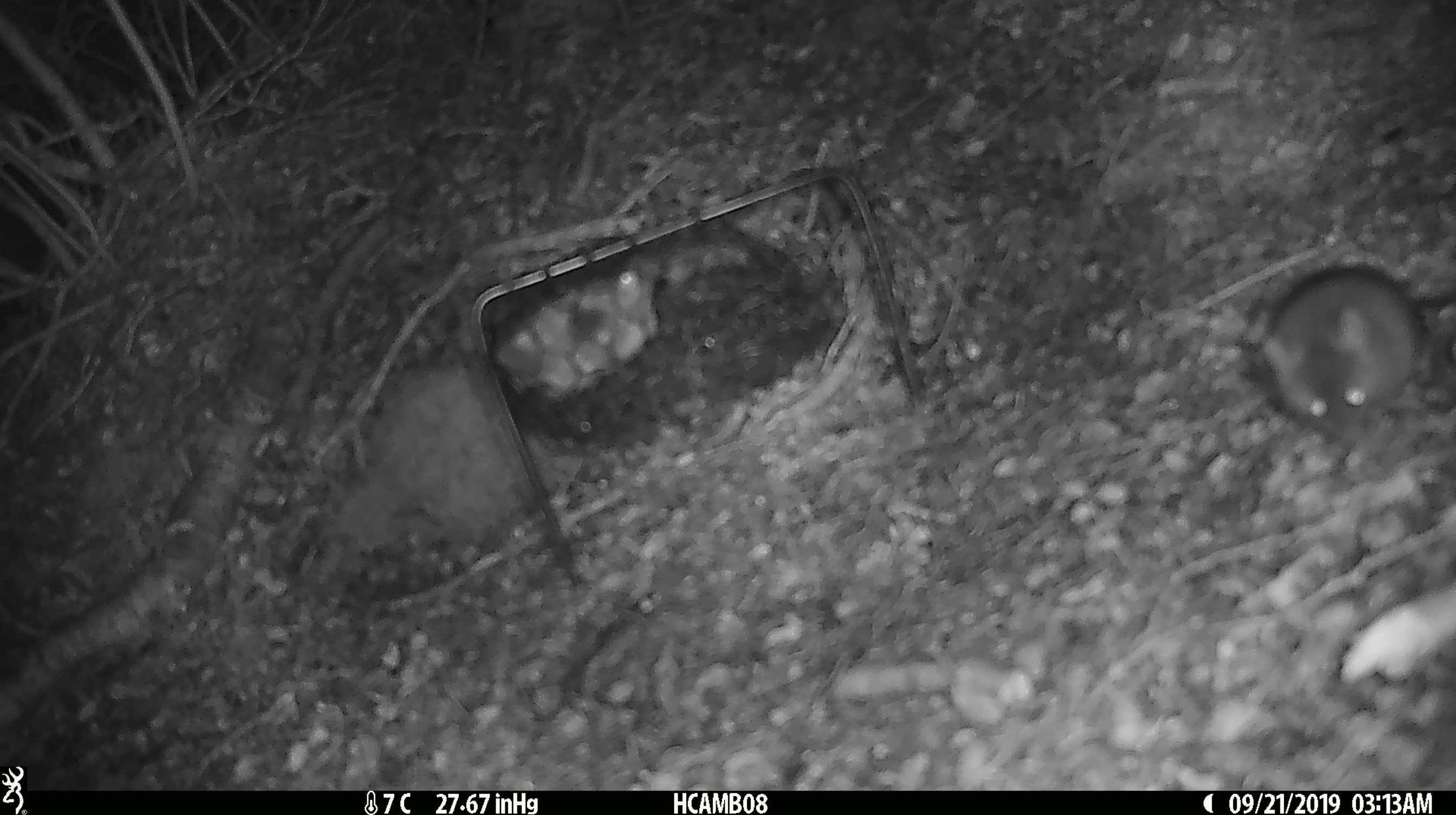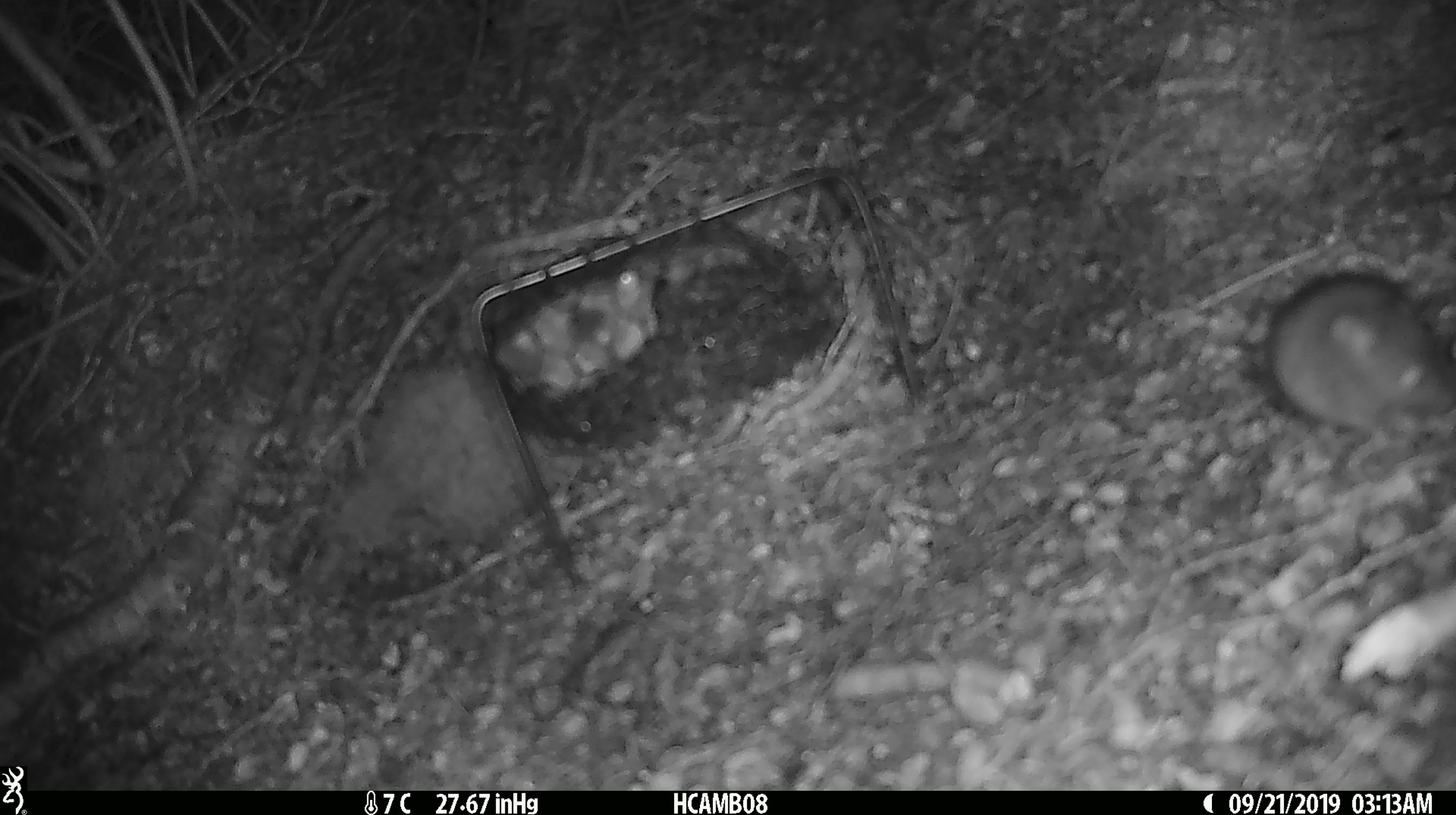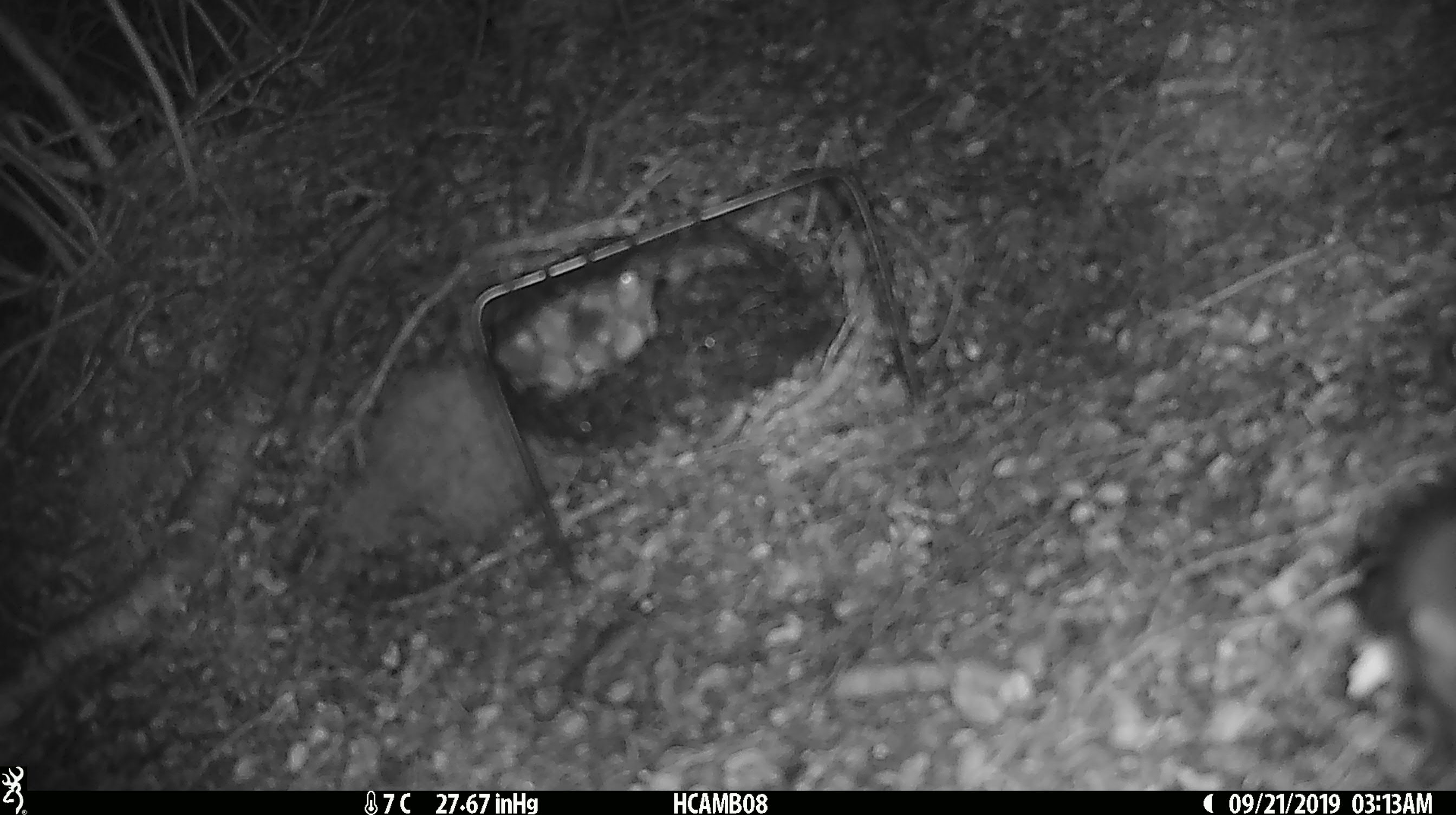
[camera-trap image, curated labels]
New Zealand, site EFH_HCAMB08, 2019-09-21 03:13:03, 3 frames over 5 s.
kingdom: Animalia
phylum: Chordata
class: Mammalia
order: Rodentia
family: Muridae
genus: Mus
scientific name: Mus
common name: mouse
Mouse (Mus).